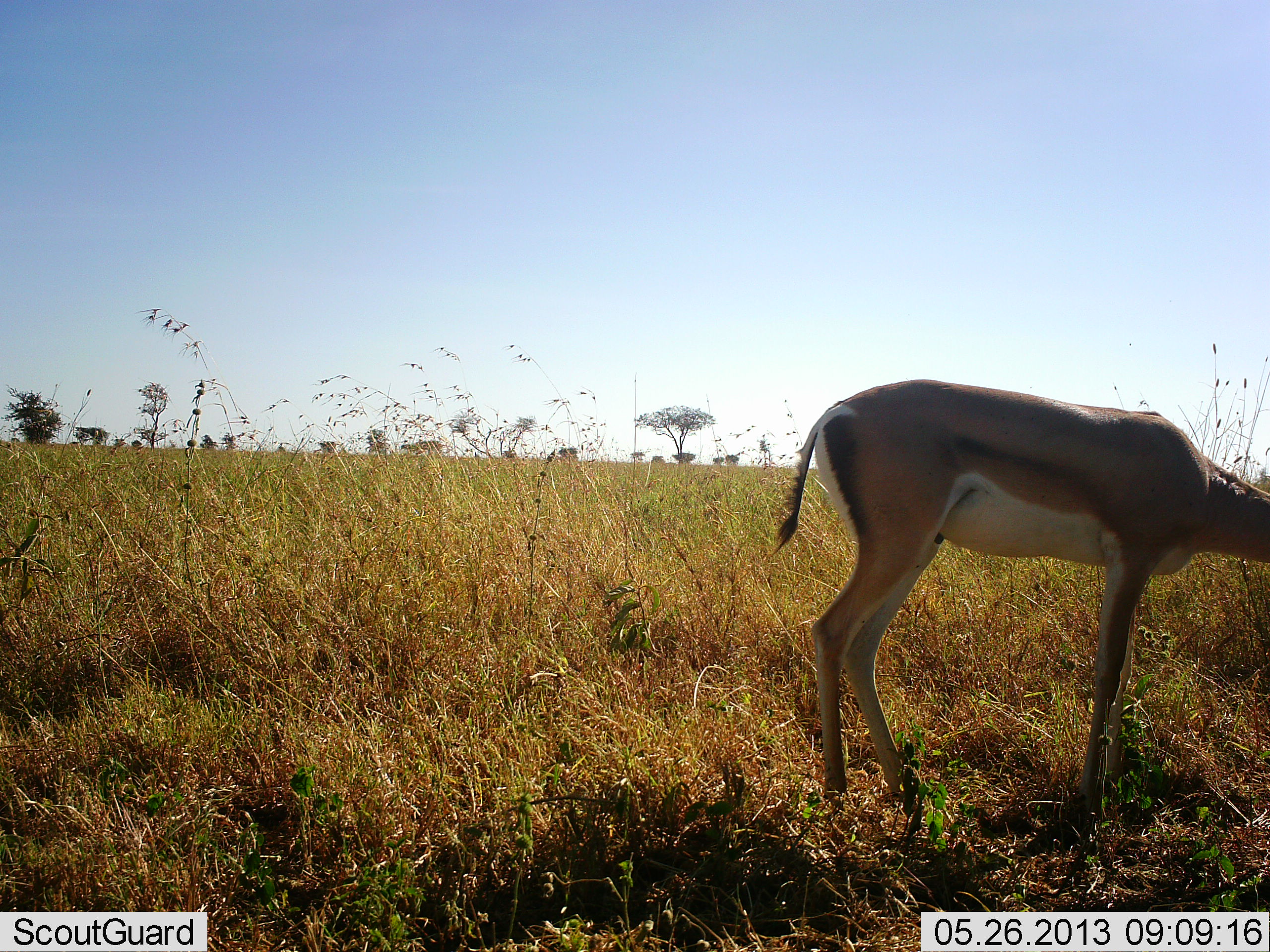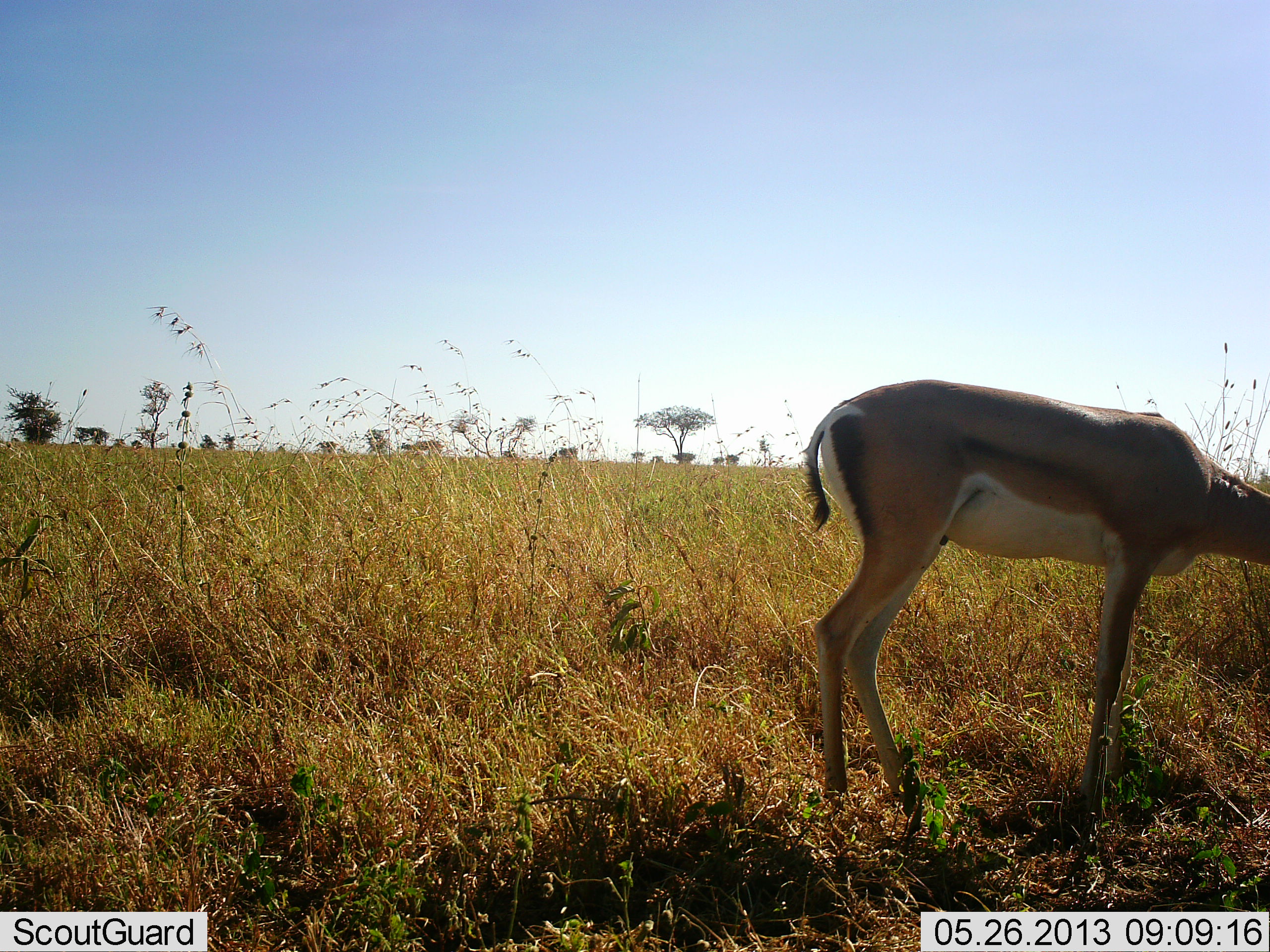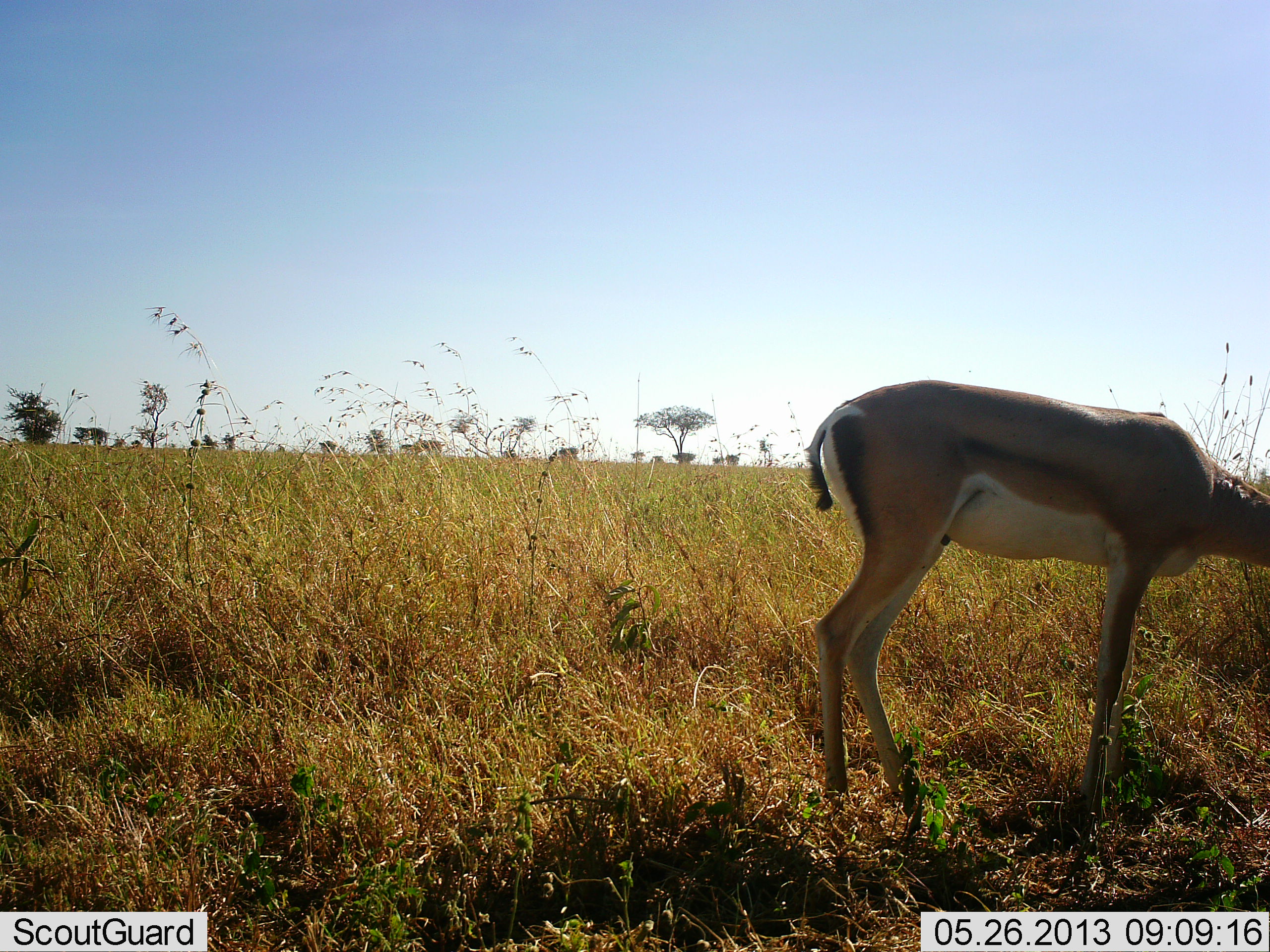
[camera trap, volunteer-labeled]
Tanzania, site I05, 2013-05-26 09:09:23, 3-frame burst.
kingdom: Animalia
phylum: Chordata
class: Mammalia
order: Artiodactyla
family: Bovidae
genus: Nanger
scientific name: Nanger granti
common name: grant's gazelle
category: gazellegrants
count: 1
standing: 46%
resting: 0%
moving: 0%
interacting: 0%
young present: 4%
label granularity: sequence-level